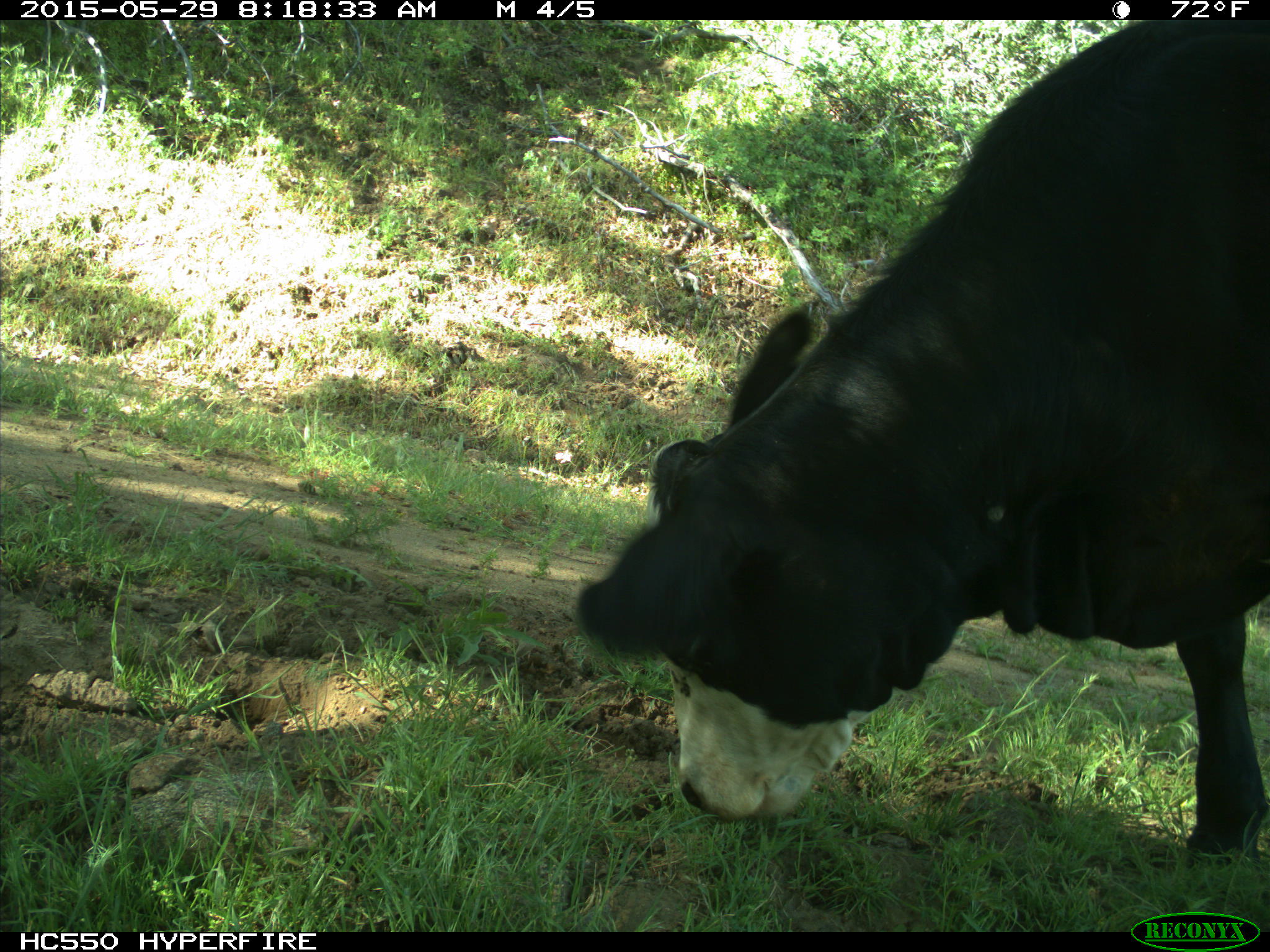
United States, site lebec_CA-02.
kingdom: Animalia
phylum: Chordata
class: Mammalia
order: Artiodactyla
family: Bovidae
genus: Bos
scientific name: Bos taurus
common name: domestic cow